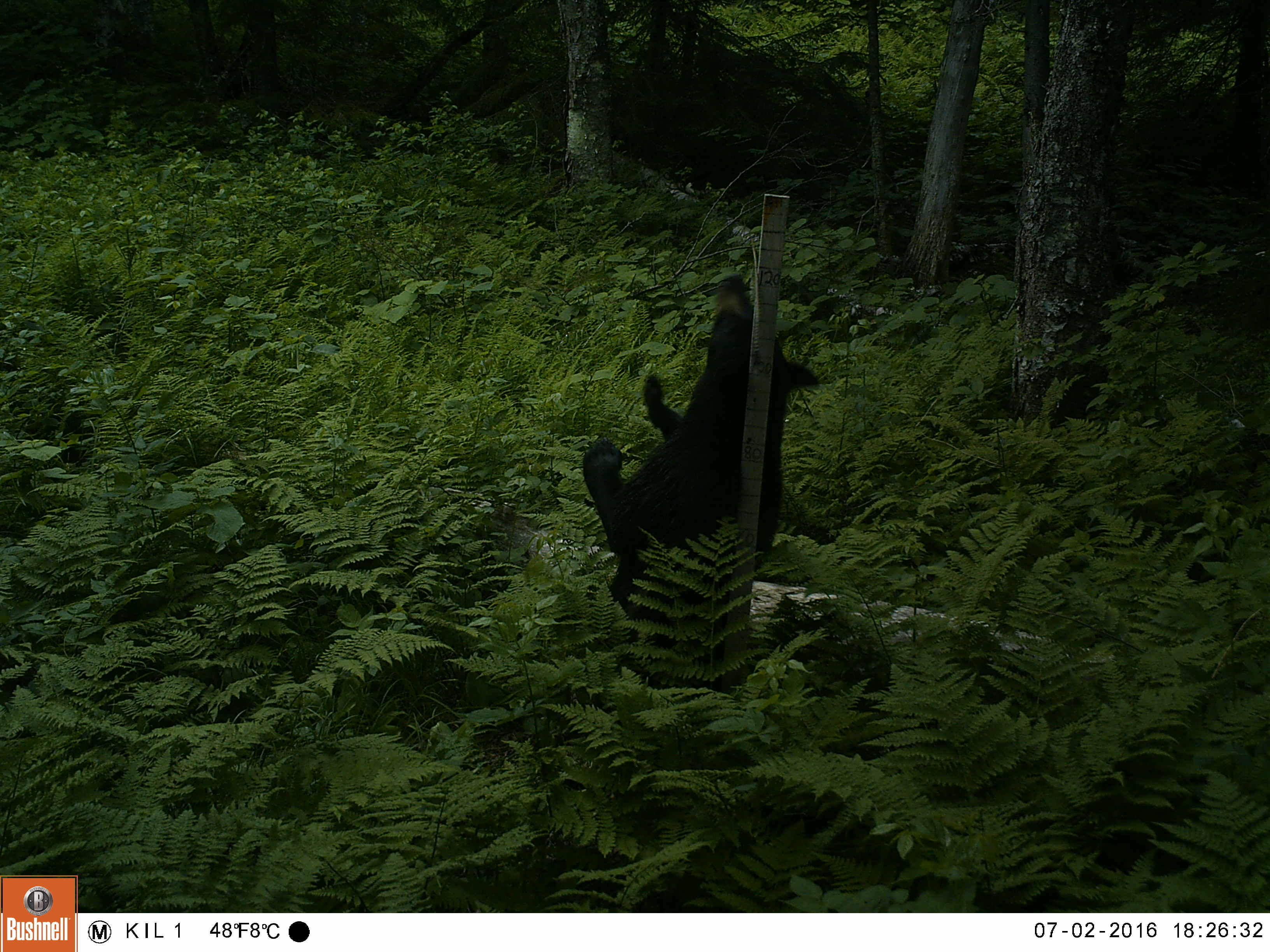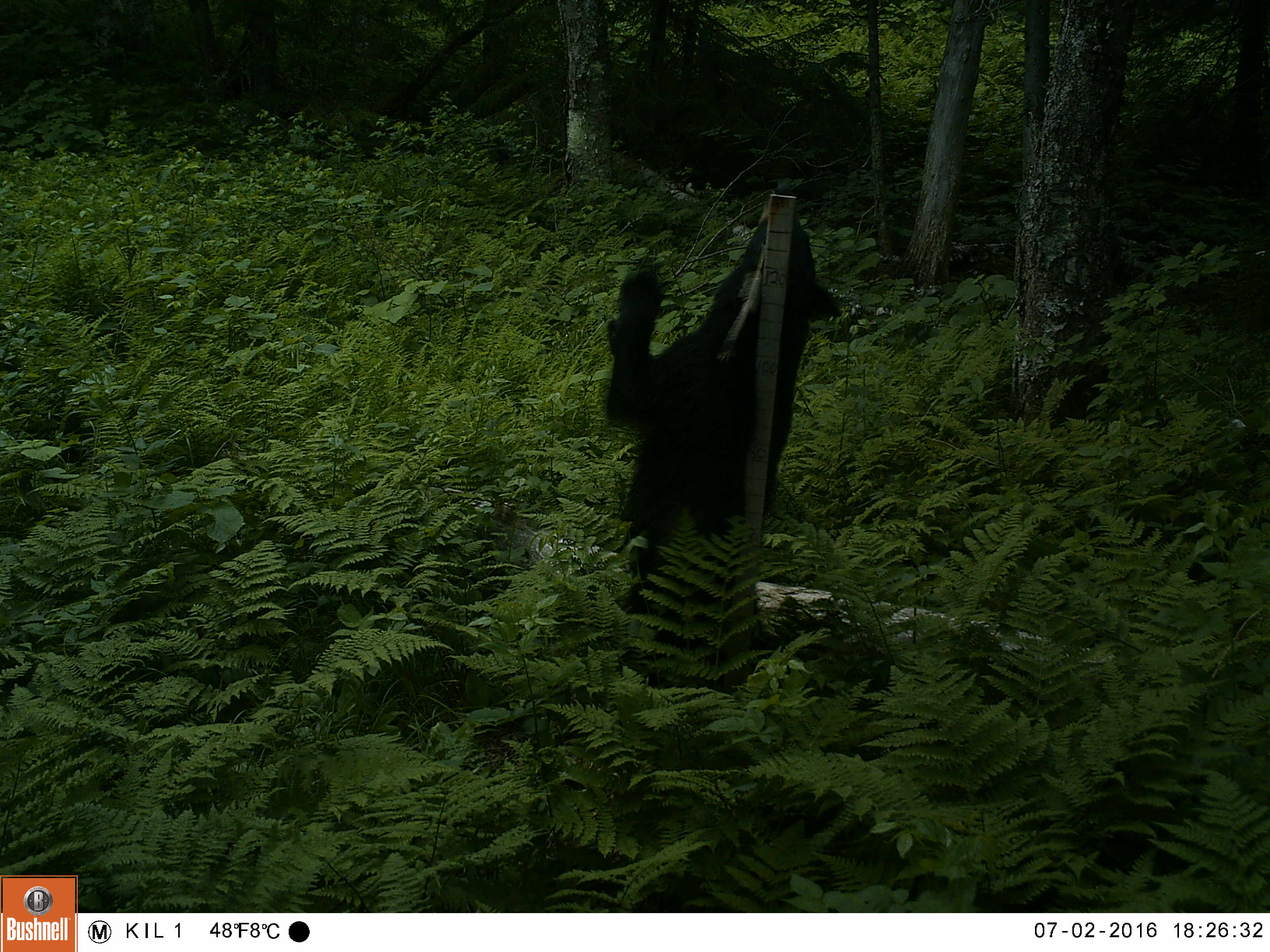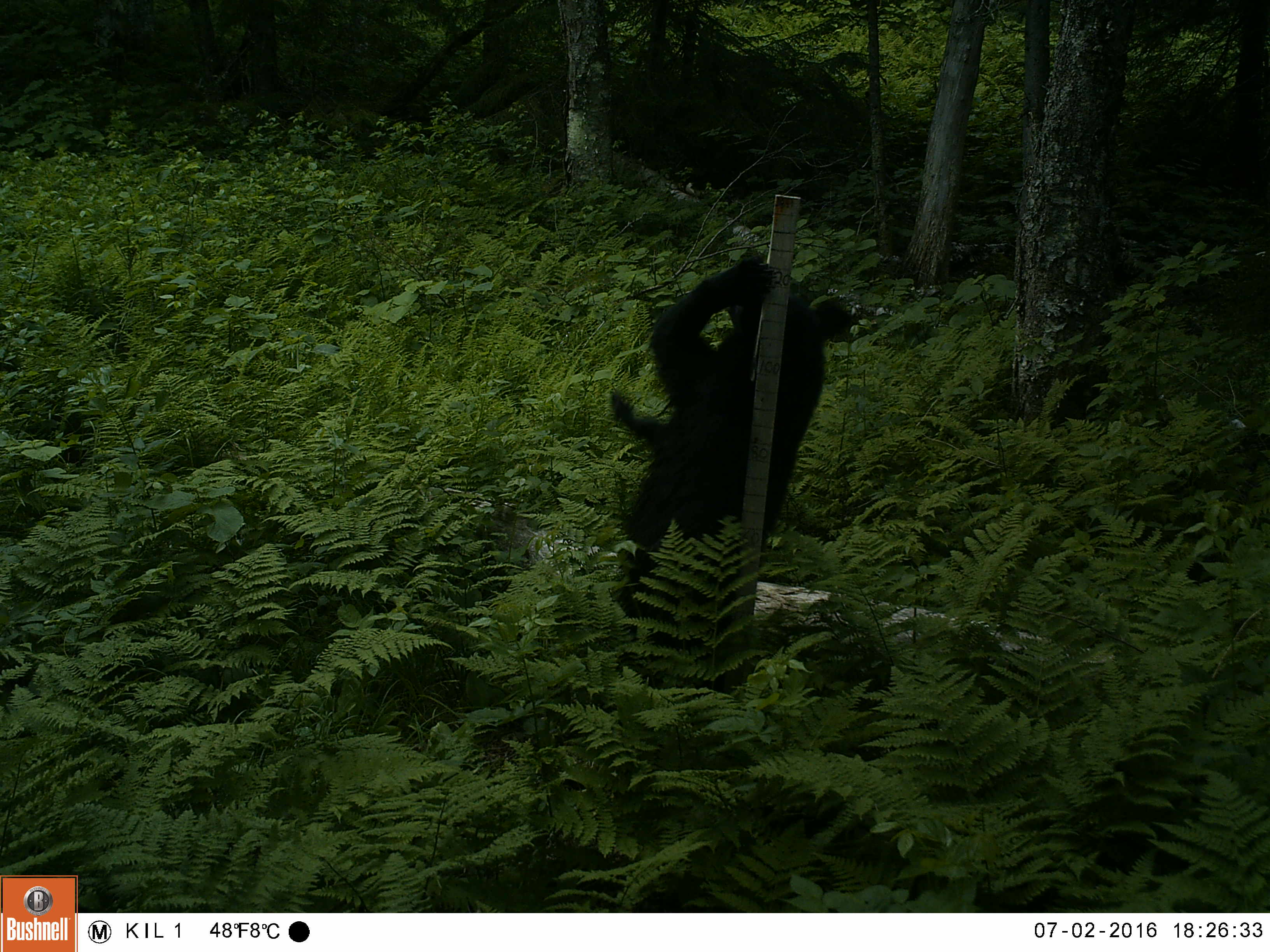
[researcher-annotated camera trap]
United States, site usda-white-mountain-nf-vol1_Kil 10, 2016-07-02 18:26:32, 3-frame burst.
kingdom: Animalia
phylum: Chordata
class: Mammalia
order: Carnivora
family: Ursidae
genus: Ursus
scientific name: Ursus americanus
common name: black bear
Black bear (Ursus americanus).